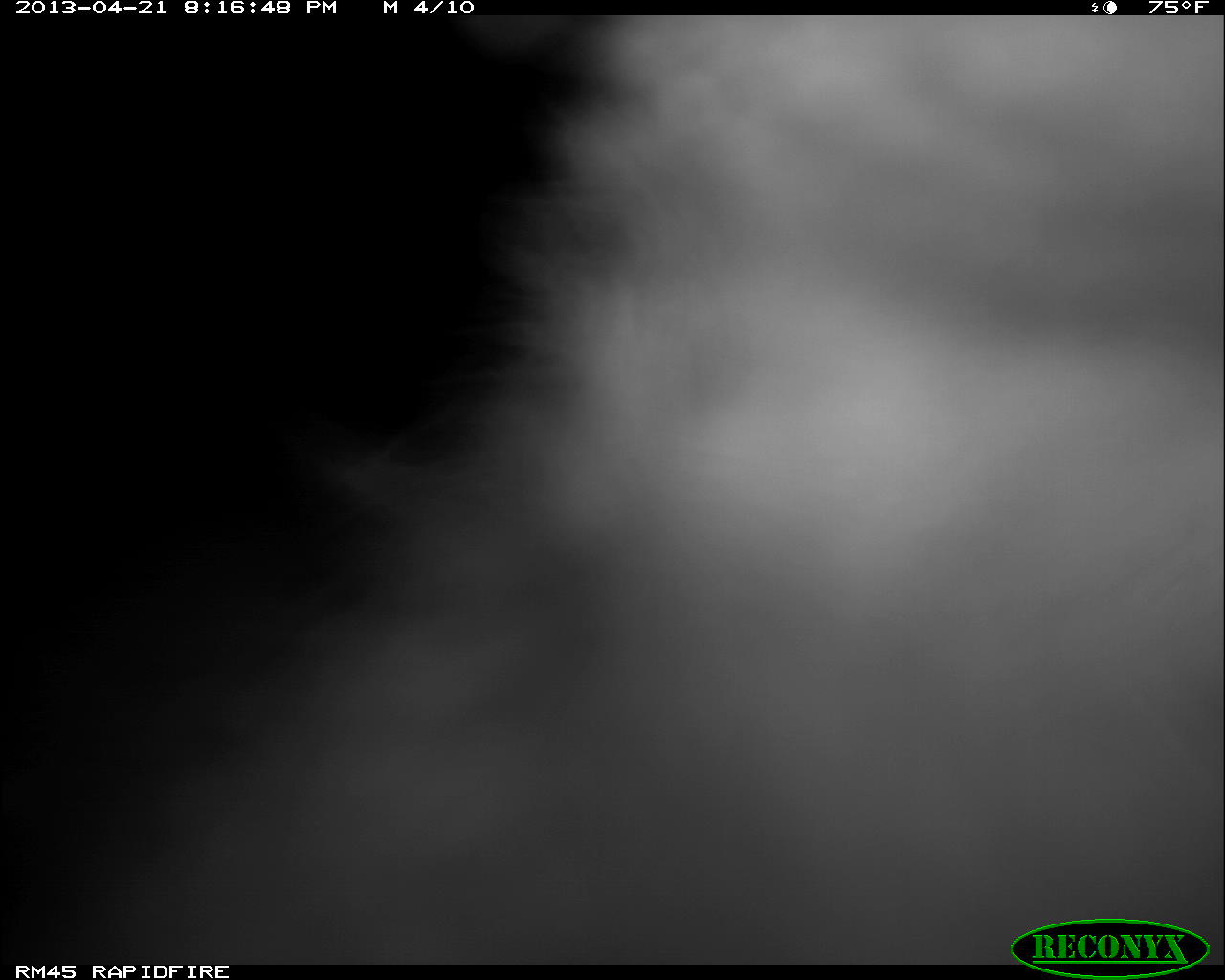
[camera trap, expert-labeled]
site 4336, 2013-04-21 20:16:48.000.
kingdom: Animalia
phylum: Chordata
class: Mammalia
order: Didelphimorphia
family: Didelphidae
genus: Didelphis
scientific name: Didelphis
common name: american opossums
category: didelphis sp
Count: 1.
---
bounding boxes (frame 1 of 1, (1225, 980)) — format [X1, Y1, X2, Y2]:
didelphis sp: [103, 16, 1225, 964]